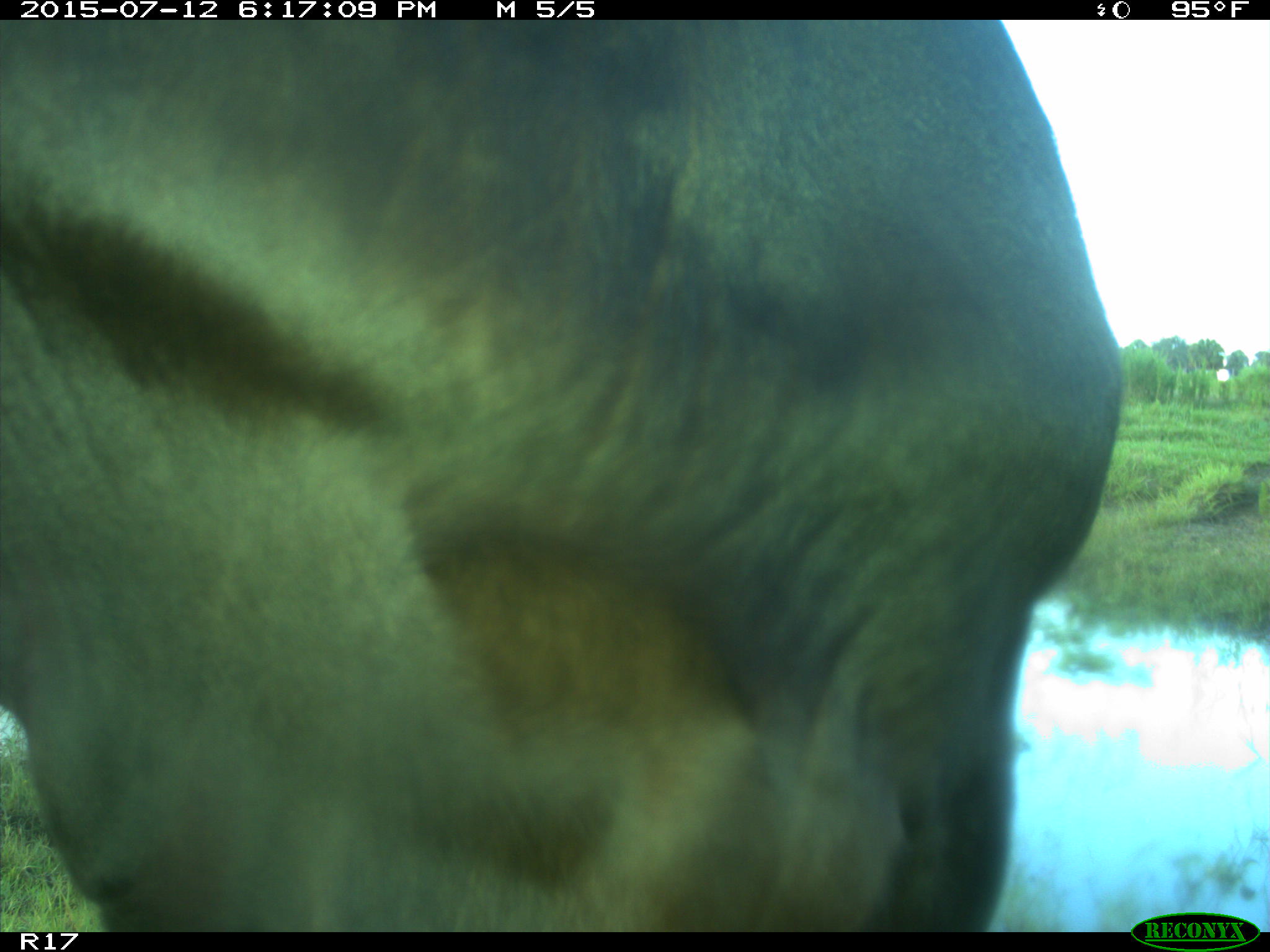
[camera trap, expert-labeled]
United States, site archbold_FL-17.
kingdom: Animalia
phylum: Chordata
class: Mammalia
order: Artiodactyla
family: Bovidae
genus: Bos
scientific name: Bos taurus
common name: domestic cow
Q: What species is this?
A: Bos taurus (domestic cow).